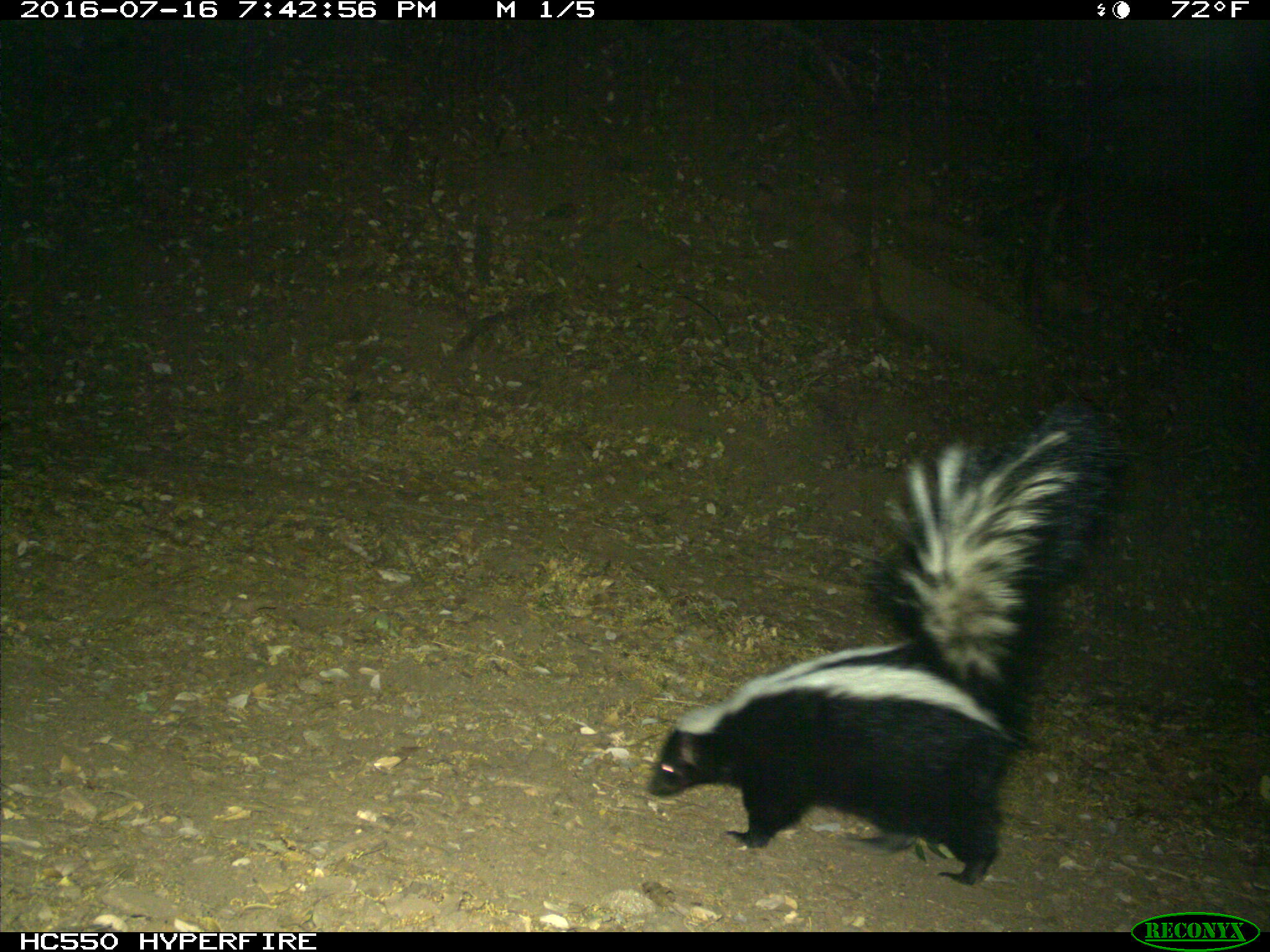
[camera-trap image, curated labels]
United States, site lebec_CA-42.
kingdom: Animalia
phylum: Chordata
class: Mammalia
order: Carnivora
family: Mephitidae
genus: Mephitis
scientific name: Mephitis mephitis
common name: striped skunk